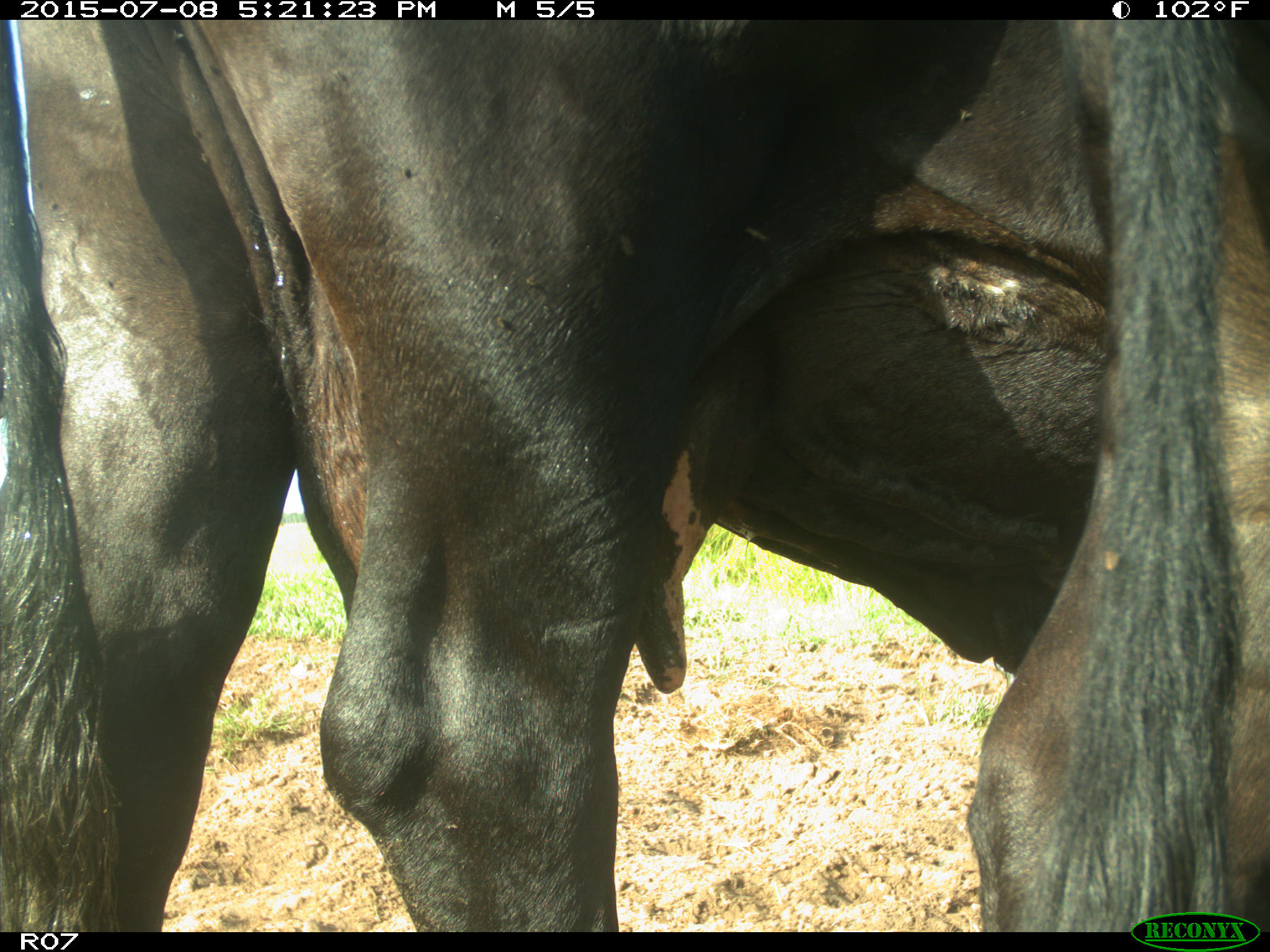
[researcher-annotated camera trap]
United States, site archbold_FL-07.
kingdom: Animalia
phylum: Chordata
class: Mammalia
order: Artiodactyla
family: Bovidae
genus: Bos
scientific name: Bos taurus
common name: domestic cow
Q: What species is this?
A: Bos taurus (domestic cow).